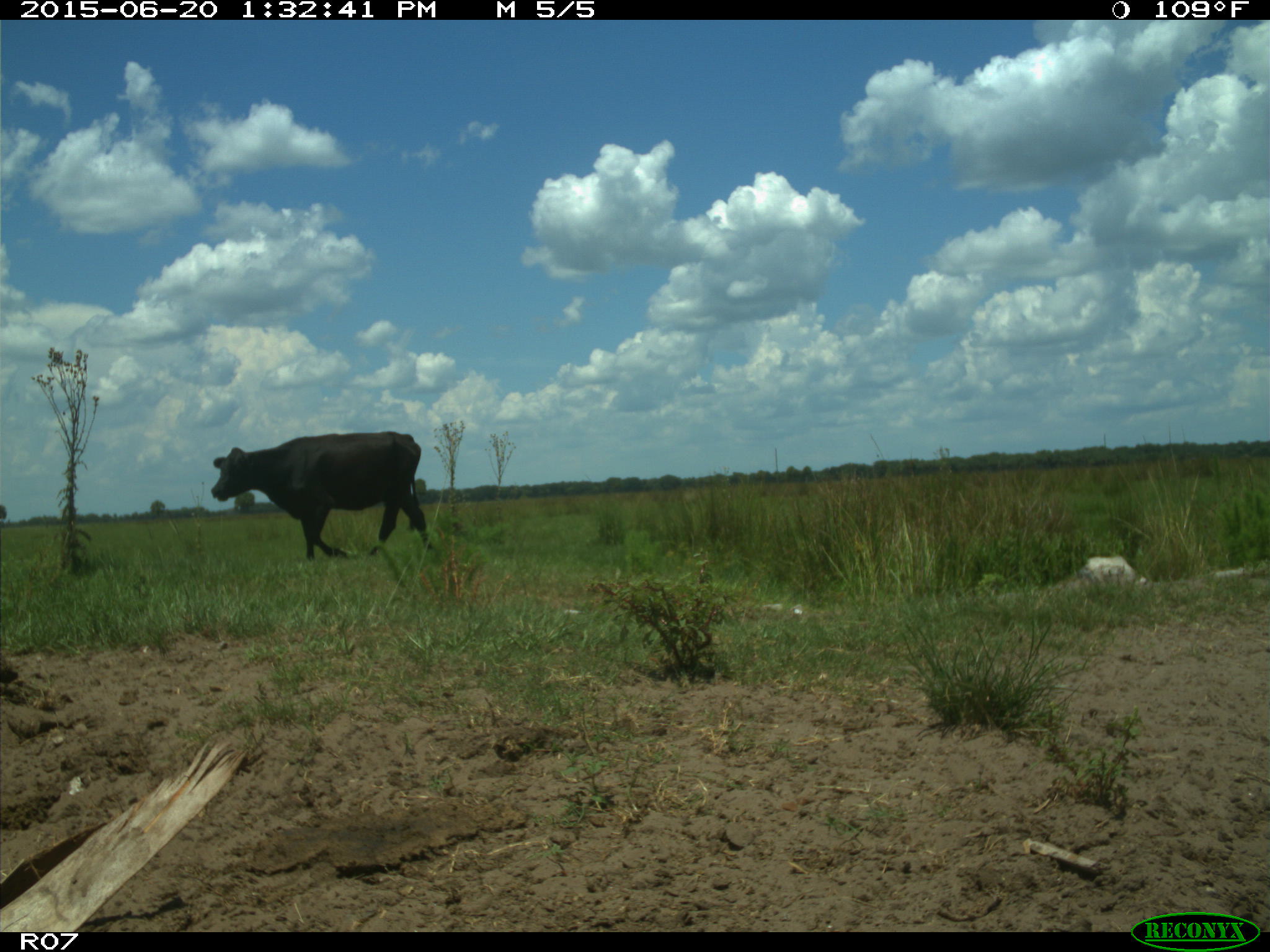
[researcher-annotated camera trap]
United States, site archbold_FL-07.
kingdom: Animalia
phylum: Chordata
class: Mammalia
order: Artiodactyla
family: Bovidae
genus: Bos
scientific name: Bos taurus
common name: domestic cow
Bos taurus (domestic cow).